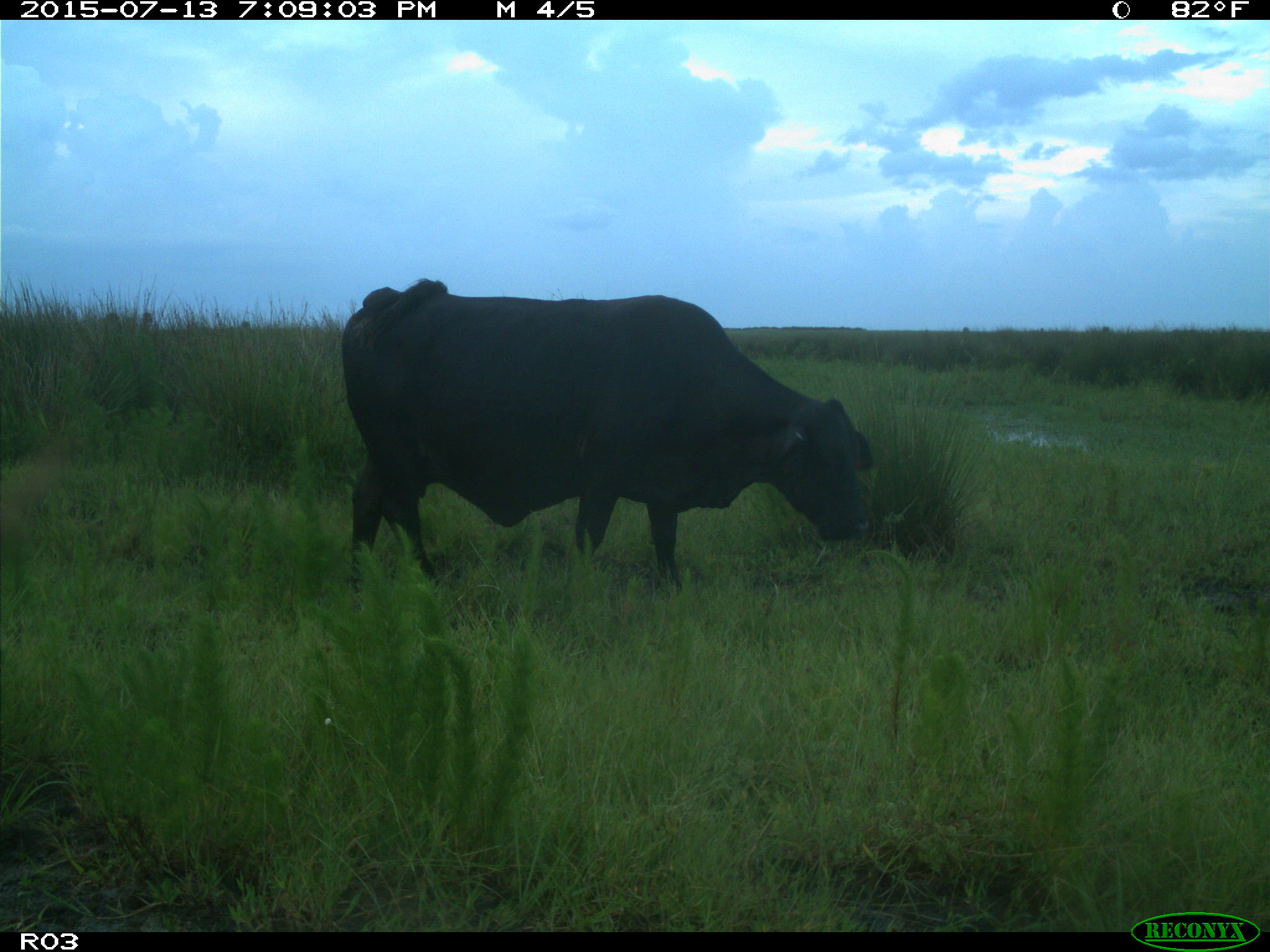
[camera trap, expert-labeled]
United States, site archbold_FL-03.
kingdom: Animalia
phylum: Chordata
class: Mammalia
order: Artiodactyla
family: Bovidae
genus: Bos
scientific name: Bos taurus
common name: domestic cow